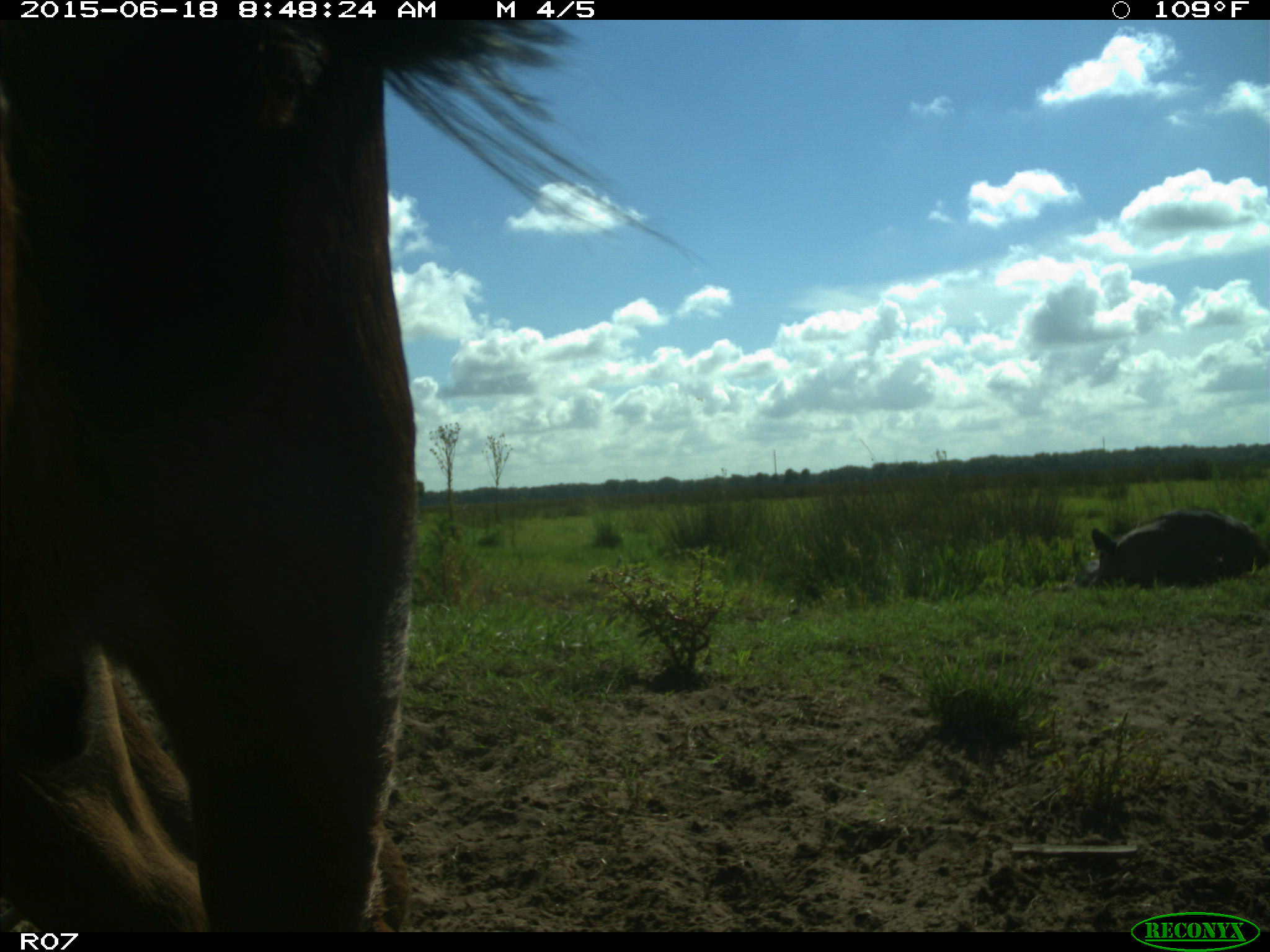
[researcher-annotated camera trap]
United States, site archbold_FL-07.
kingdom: Animalia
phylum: Chordata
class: Mammalia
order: Artiodactyla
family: Bovidae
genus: Bos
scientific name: Bos taurus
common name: domestic cow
Bos taurus (domestic cow).